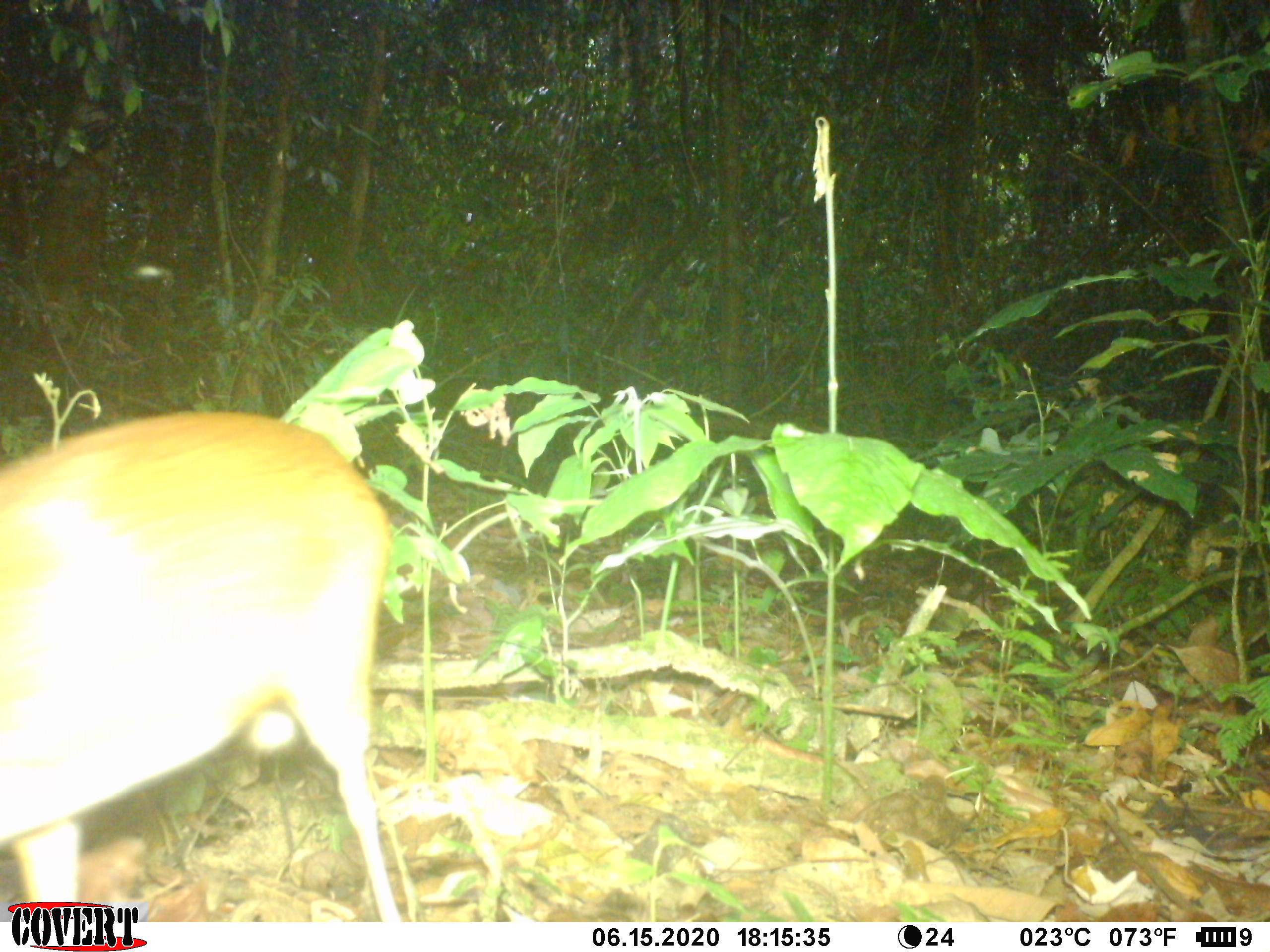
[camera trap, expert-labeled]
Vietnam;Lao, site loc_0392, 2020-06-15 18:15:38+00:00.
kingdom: Animalia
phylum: Chordata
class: Mammalia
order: Artiodactyla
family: Tragulidae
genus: Moschiola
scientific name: Moschiola meminna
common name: chevrotain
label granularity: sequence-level